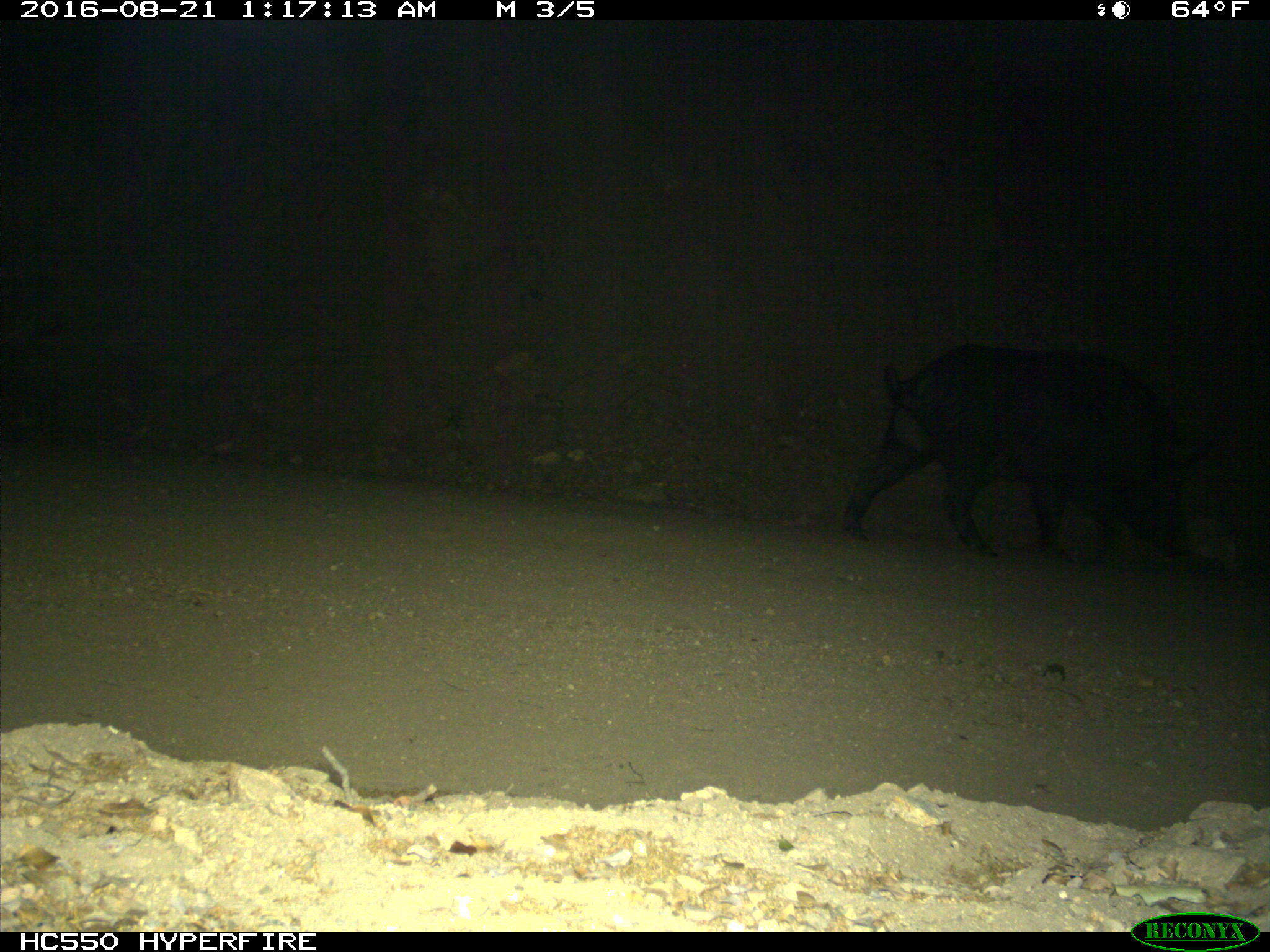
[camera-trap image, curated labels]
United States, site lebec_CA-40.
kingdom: Animalia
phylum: Chordata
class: Mammalia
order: Artiodactyla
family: Suidae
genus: Sus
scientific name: Sus scrofa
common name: wild boar